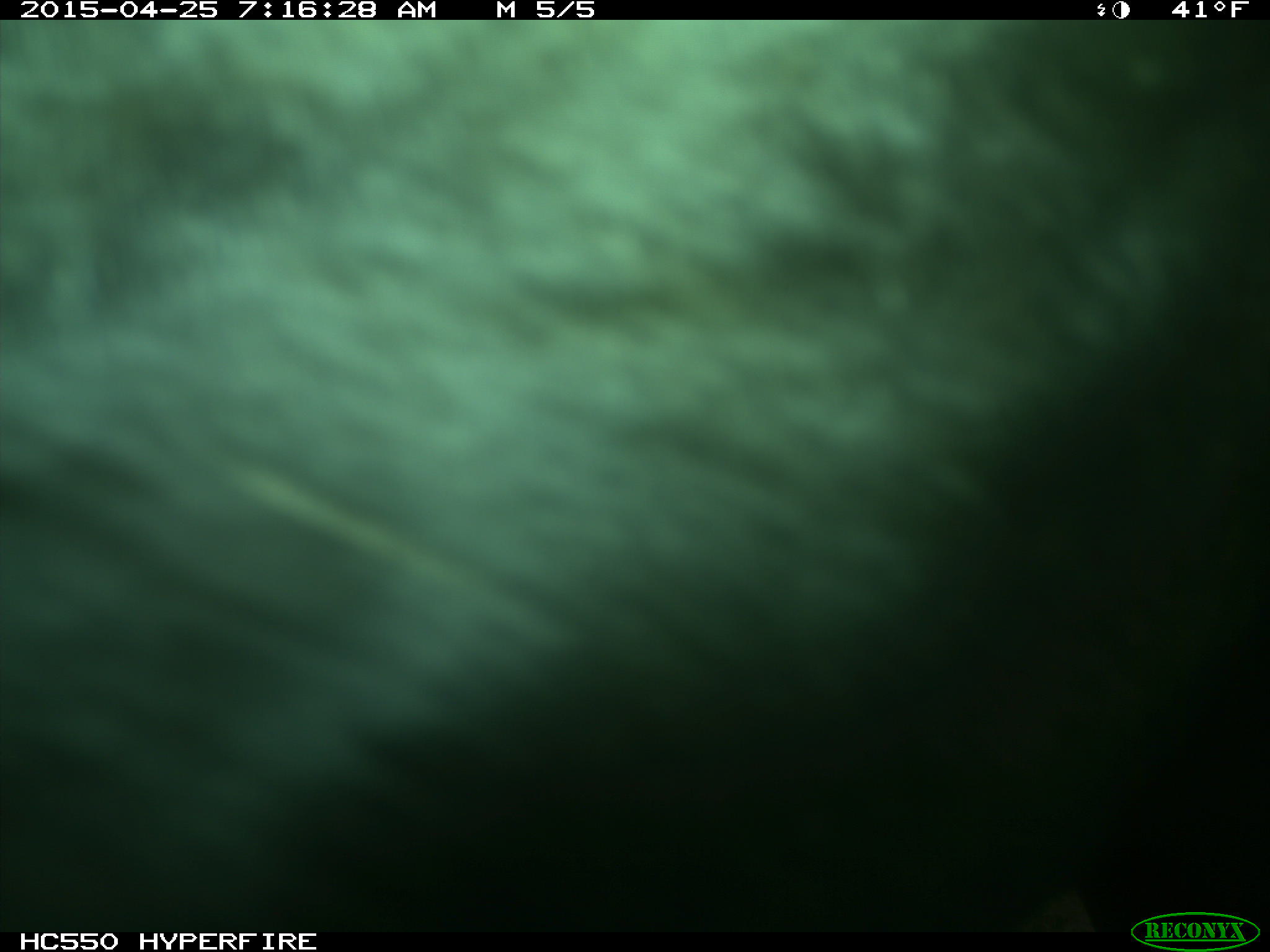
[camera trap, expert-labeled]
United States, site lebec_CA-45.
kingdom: Animalia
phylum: Chordata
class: Mammalia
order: Artiodactyla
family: Bovidae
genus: Bos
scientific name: Bos taurus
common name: domestic cow